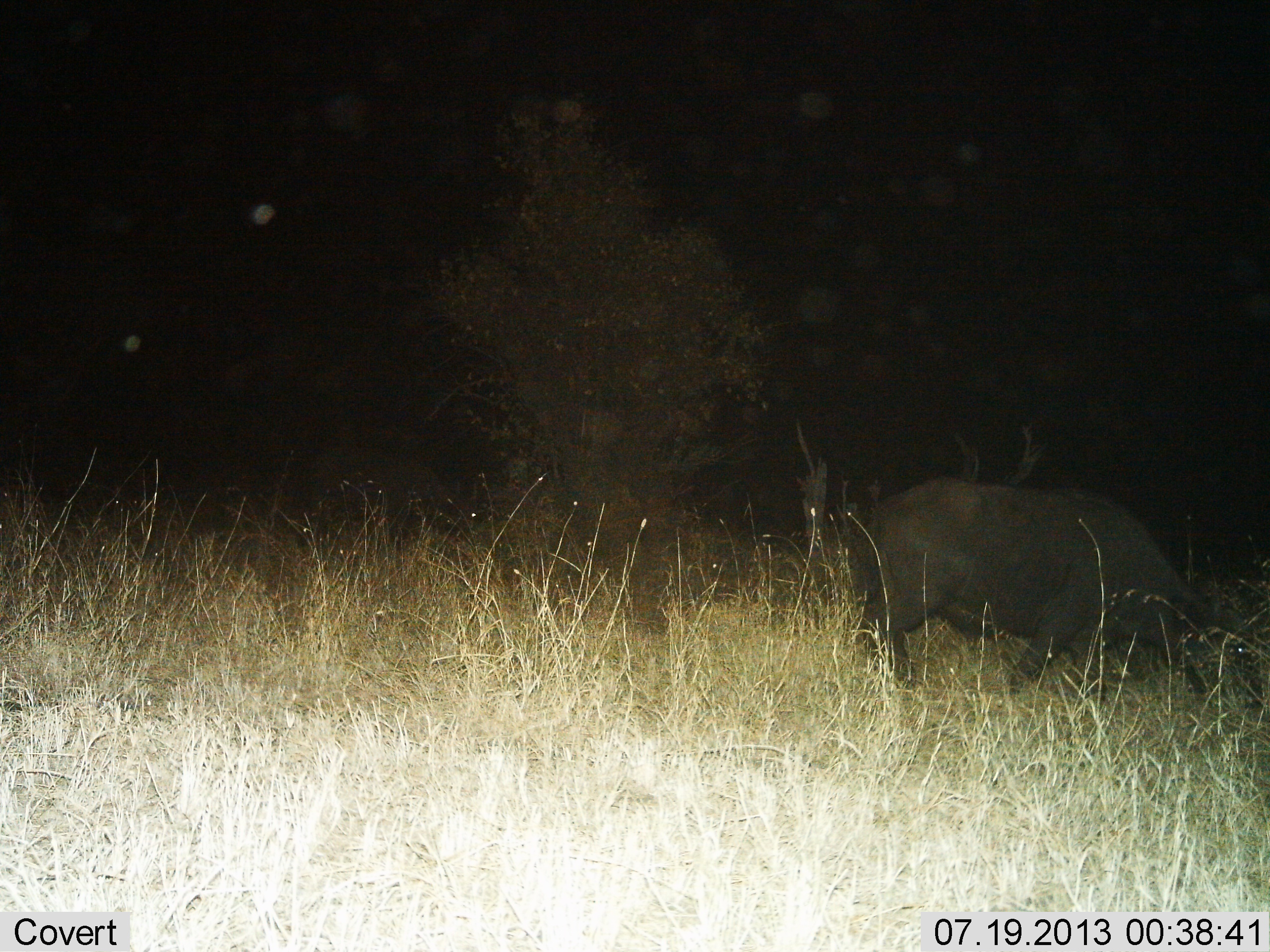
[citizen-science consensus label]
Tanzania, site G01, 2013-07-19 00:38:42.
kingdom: Animalia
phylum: Chordata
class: Mammalia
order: Artiodactyla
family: Bovidae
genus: Syncerus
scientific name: Syncerus caffer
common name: cape buffalo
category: buffalo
Buffalo (cape buffalo) (Syncerus caffer), count 1. Behavior (volunteer vote fractions): standing 25%, resting 0%, moving 50%, interacting 0%. Young present (vote fraction): 0%. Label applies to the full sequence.